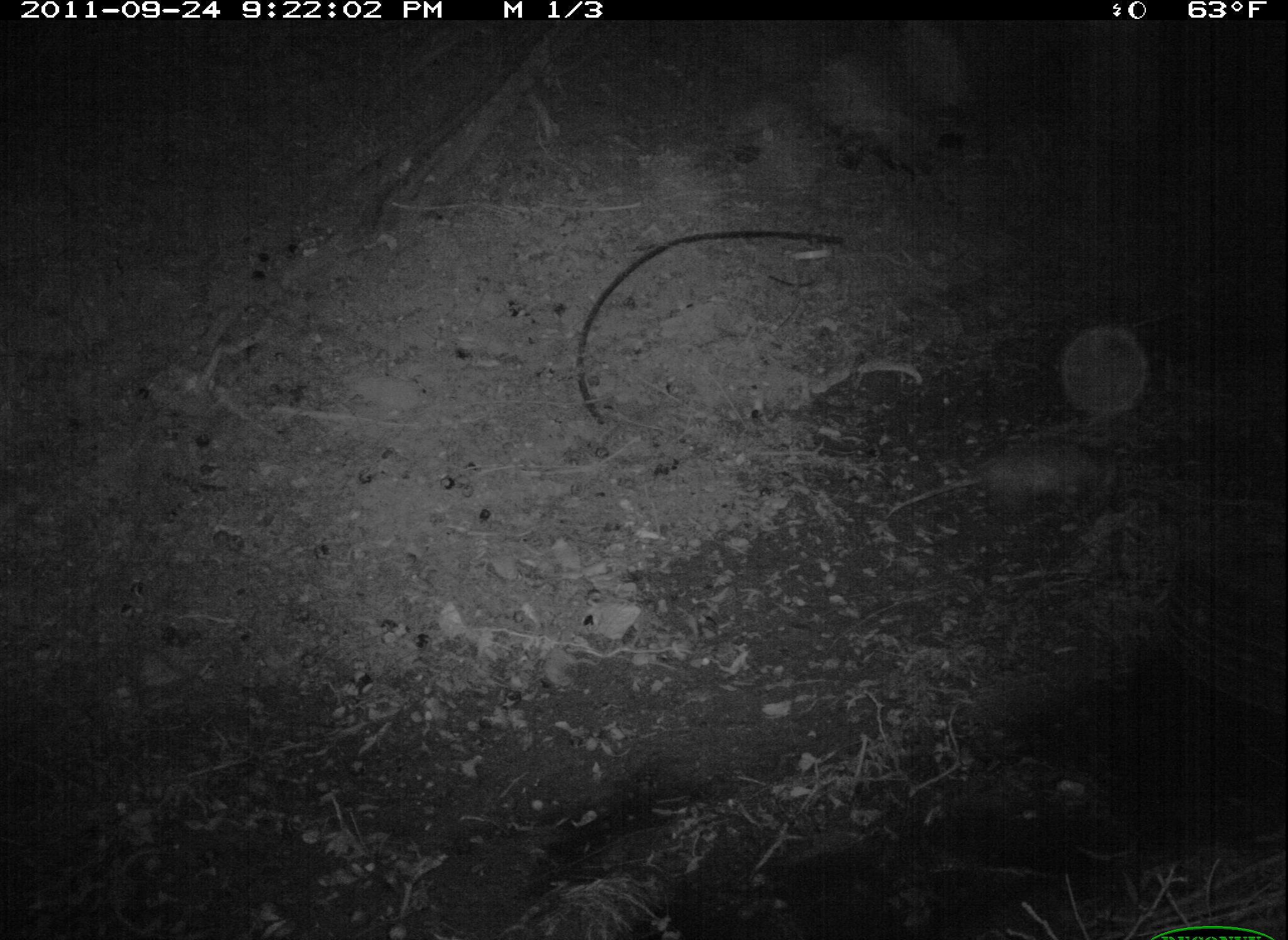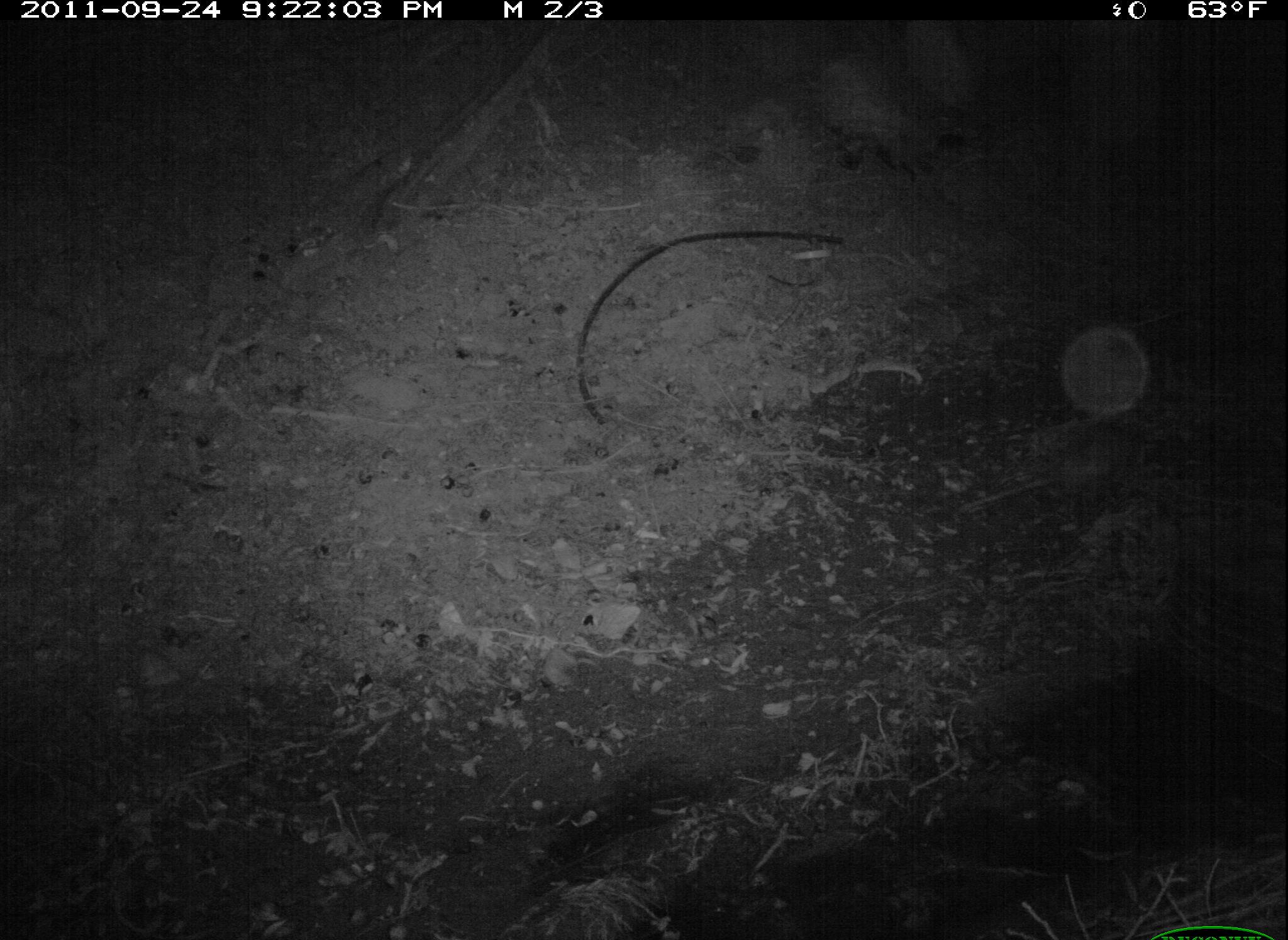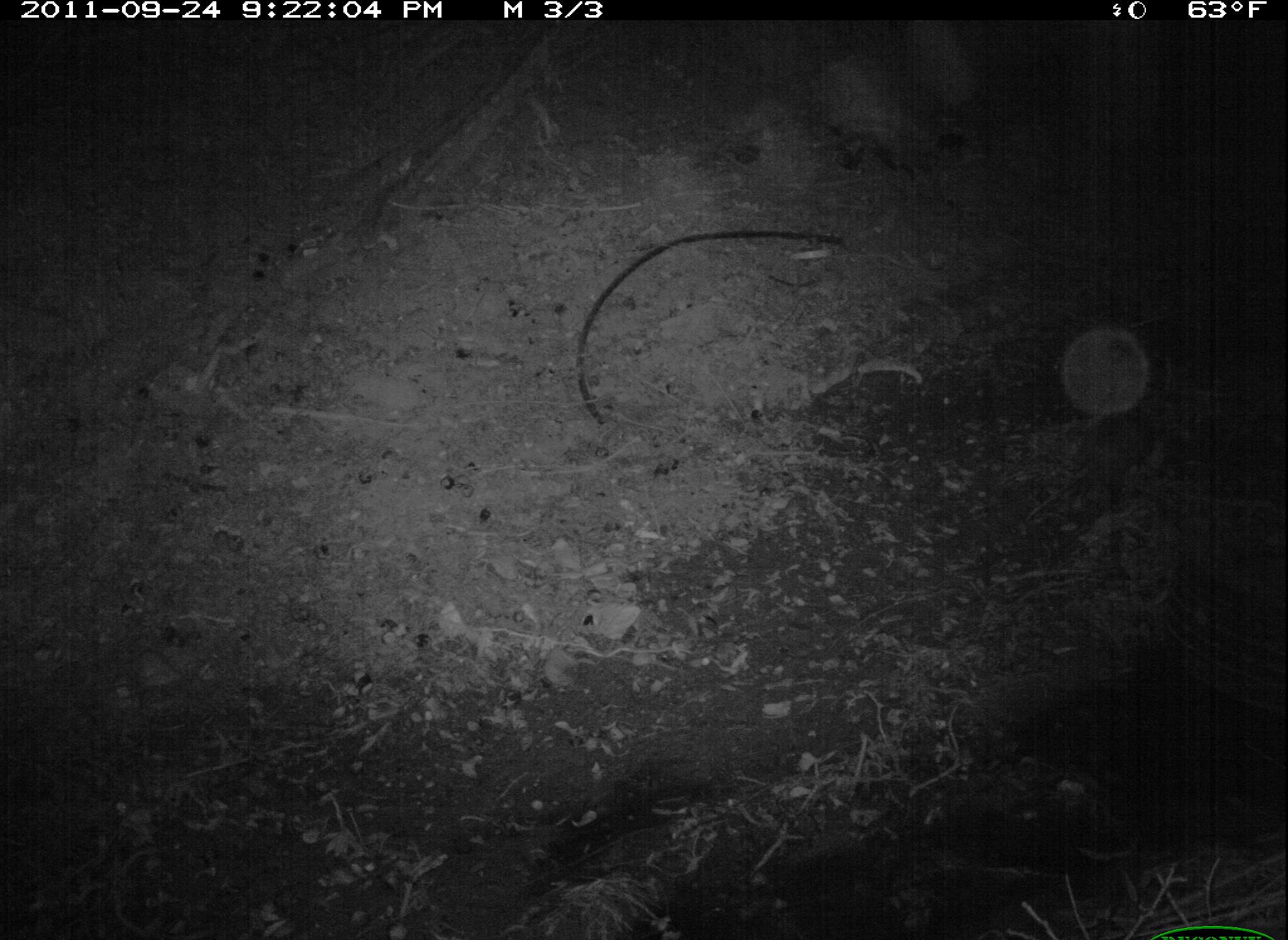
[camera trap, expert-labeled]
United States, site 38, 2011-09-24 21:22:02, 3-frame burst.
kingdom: Animalia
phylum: Chordata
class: Mammalia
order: Didelphimorphia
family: Didelphidae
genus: Didelphis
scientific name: Didelphis virginiana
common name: virginia opossum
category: opossum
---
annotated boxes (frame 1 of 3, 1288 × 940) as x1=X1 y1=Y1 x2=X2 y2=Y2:
opossum: x1=881 y1=432 x2=1129 y2=543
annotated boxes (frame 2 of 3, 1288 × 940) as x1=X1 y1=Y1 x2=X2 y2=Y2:
opossum: x1=961 y1=415 x2=1153 y2=524